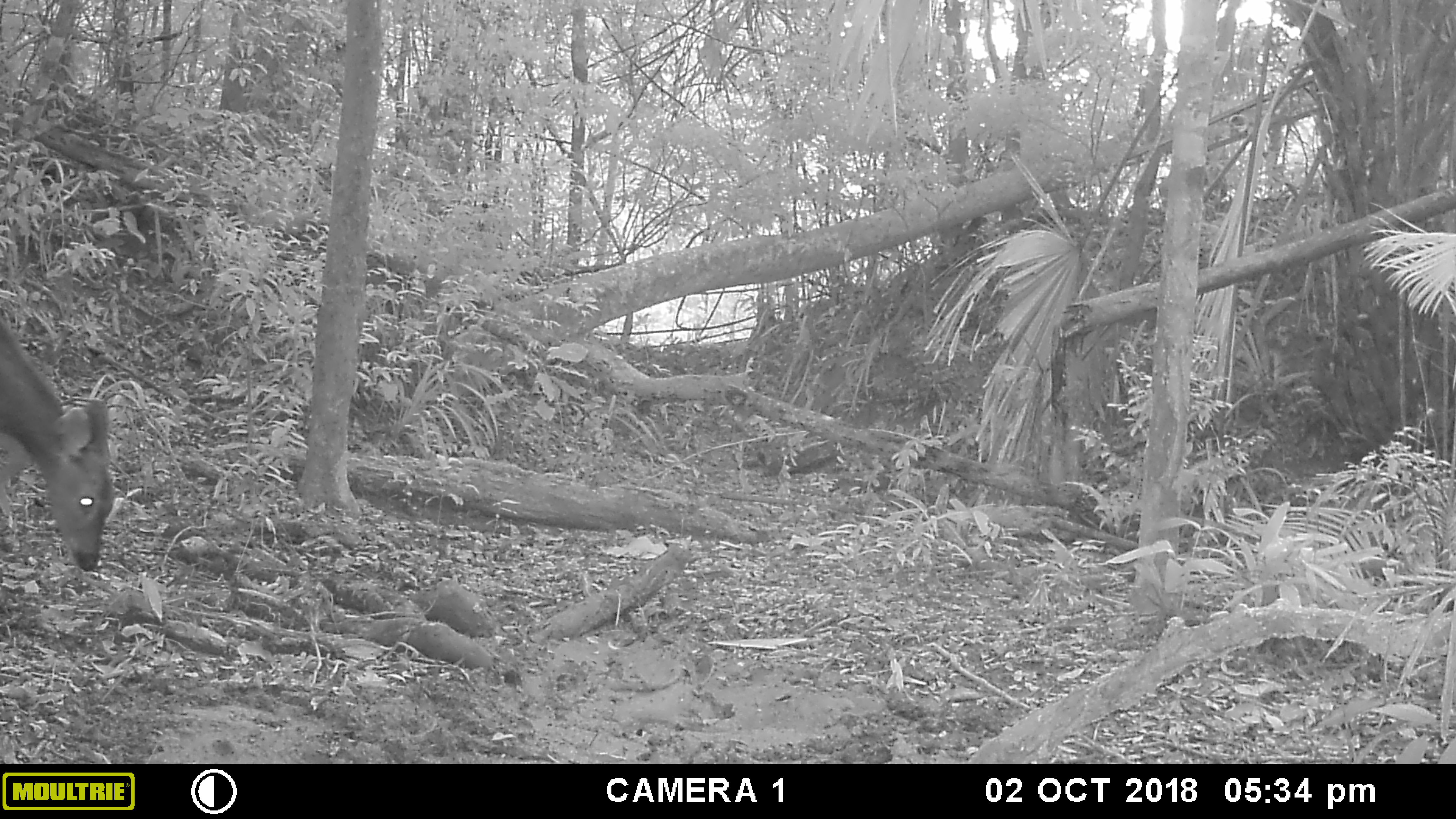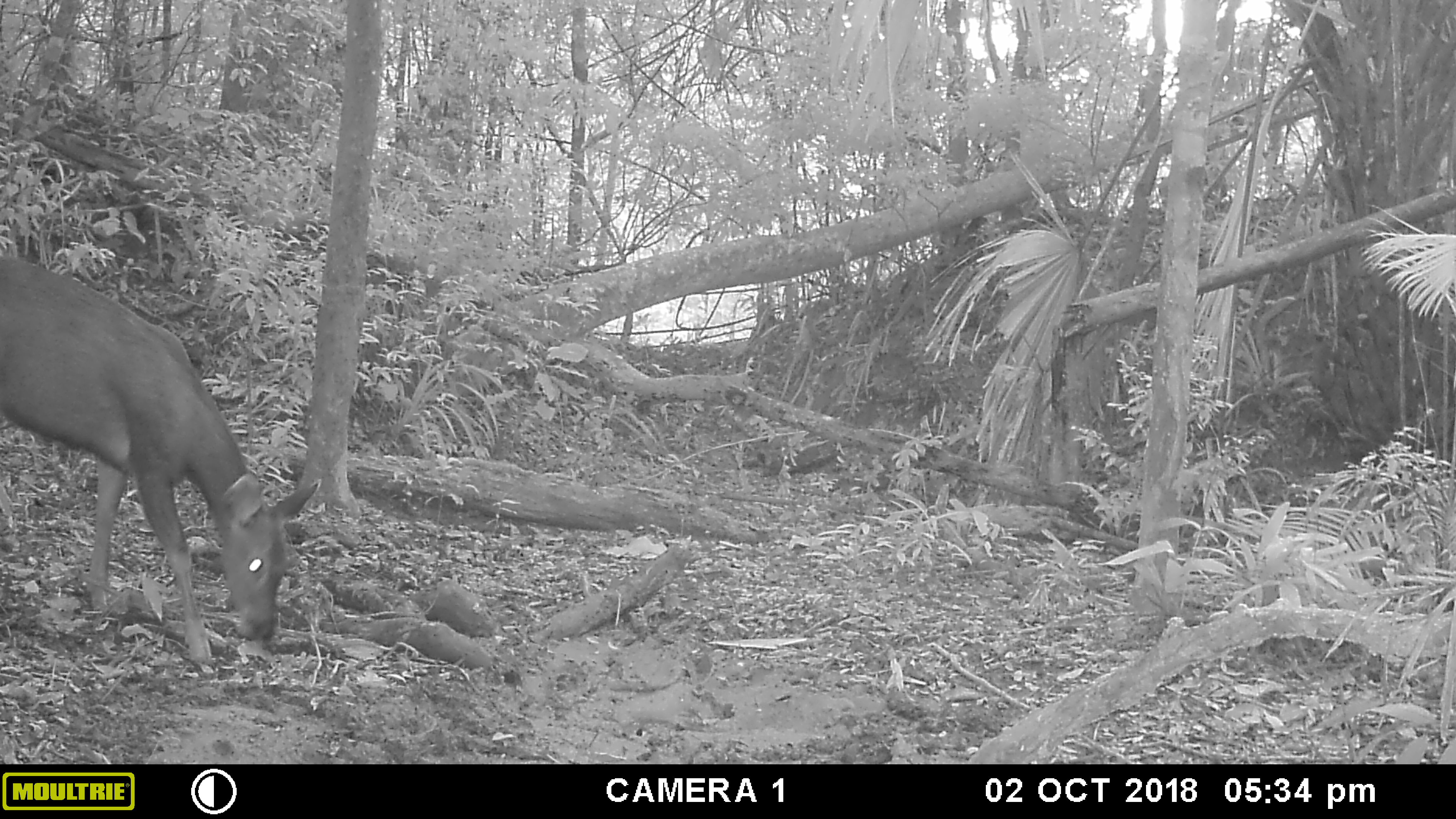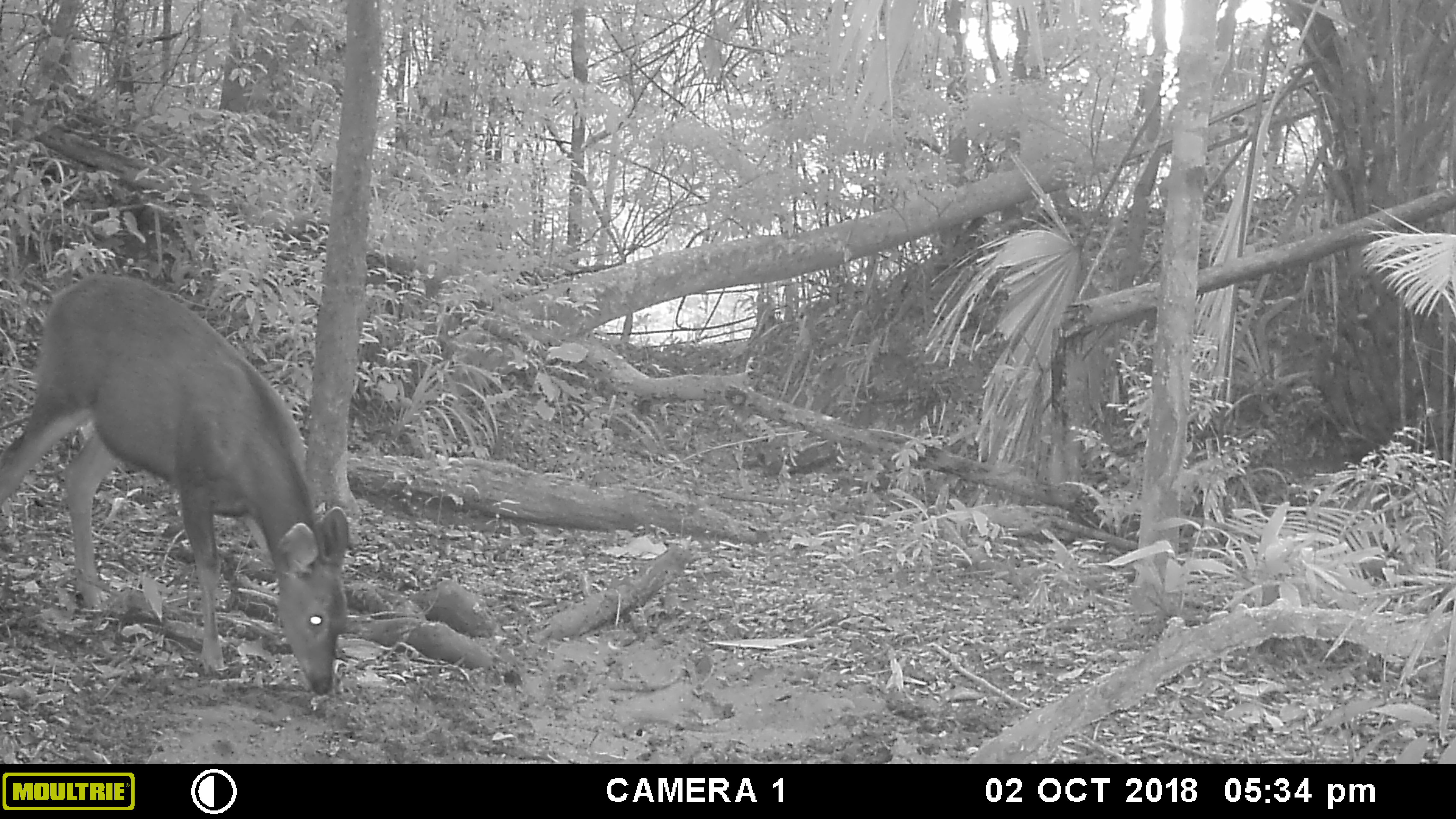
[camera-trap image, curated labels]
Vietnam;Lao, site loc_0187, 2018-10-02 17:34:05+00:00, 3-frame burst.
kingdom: Animalia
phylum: Chordata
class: Mammalia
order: Artiodactyla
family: Cervidae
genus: Rusa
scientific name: Rusa unicolor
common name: sambar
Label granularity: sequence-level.